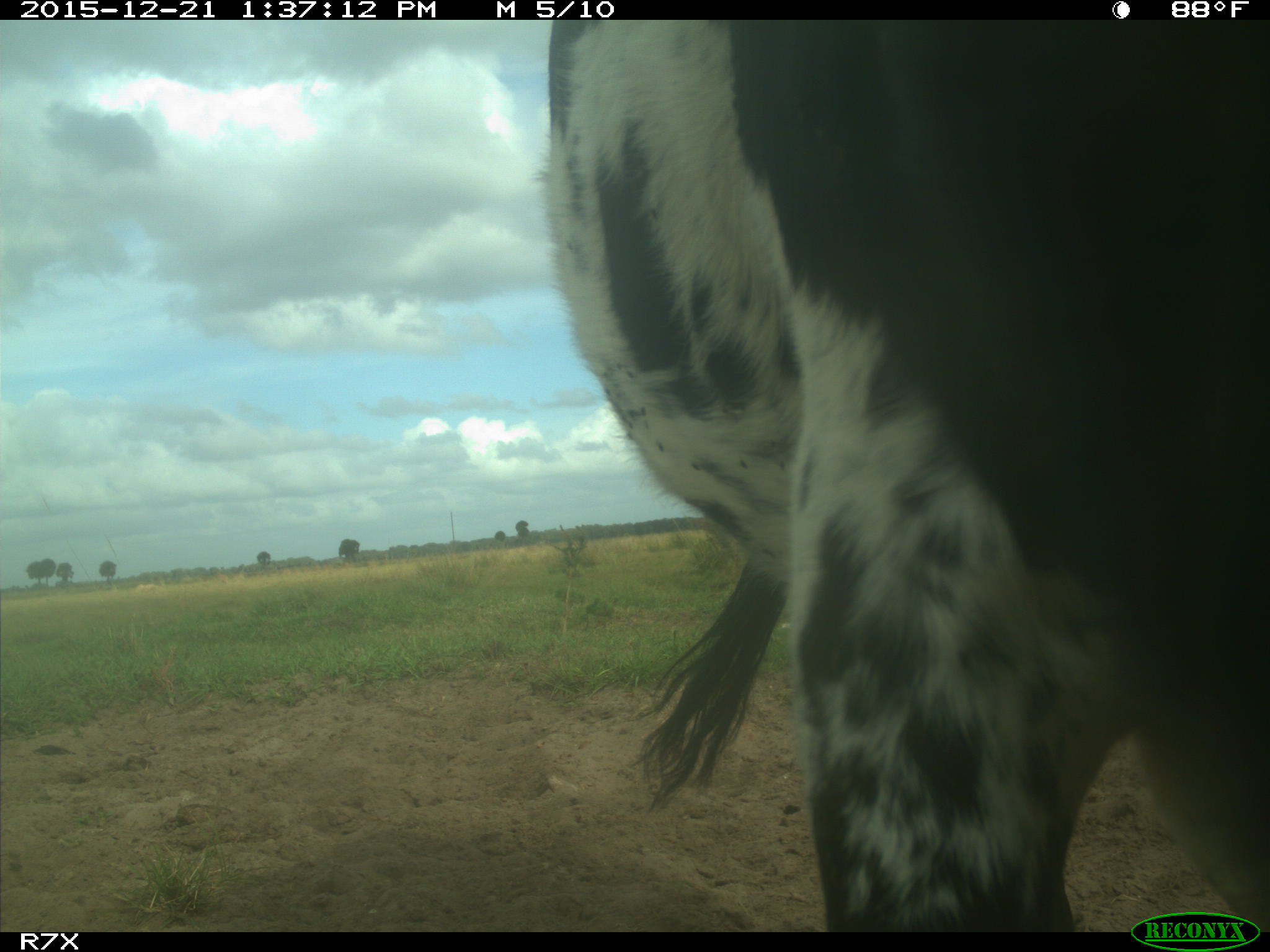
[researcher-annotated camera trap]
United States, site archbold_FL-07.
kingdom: Animalia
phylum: Chordata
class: Mammalia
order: Artiodactyla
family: Bovidae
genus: Bos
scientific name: Bos taurus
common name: domestic cow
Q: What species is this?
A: Bos taurus (domestic cow).